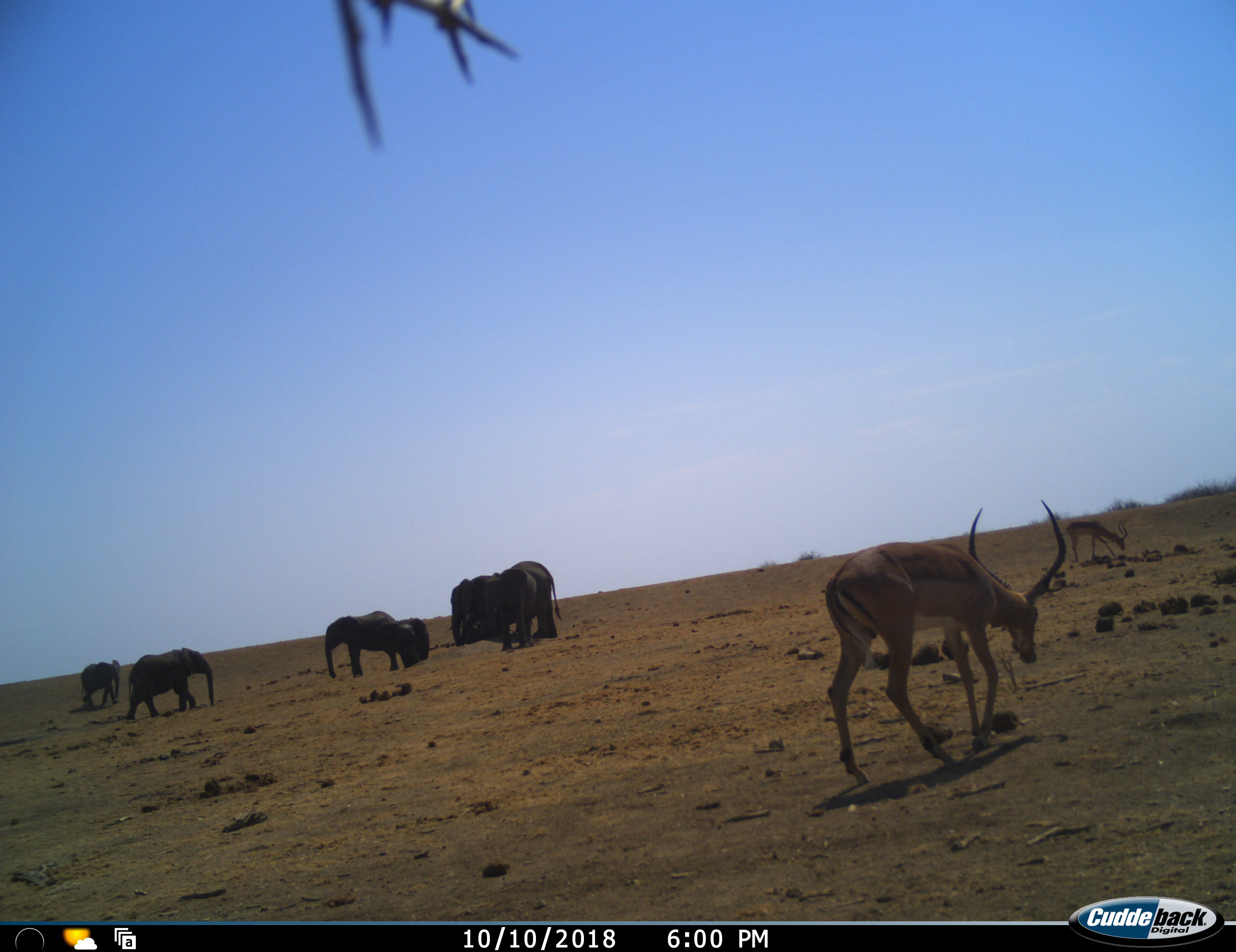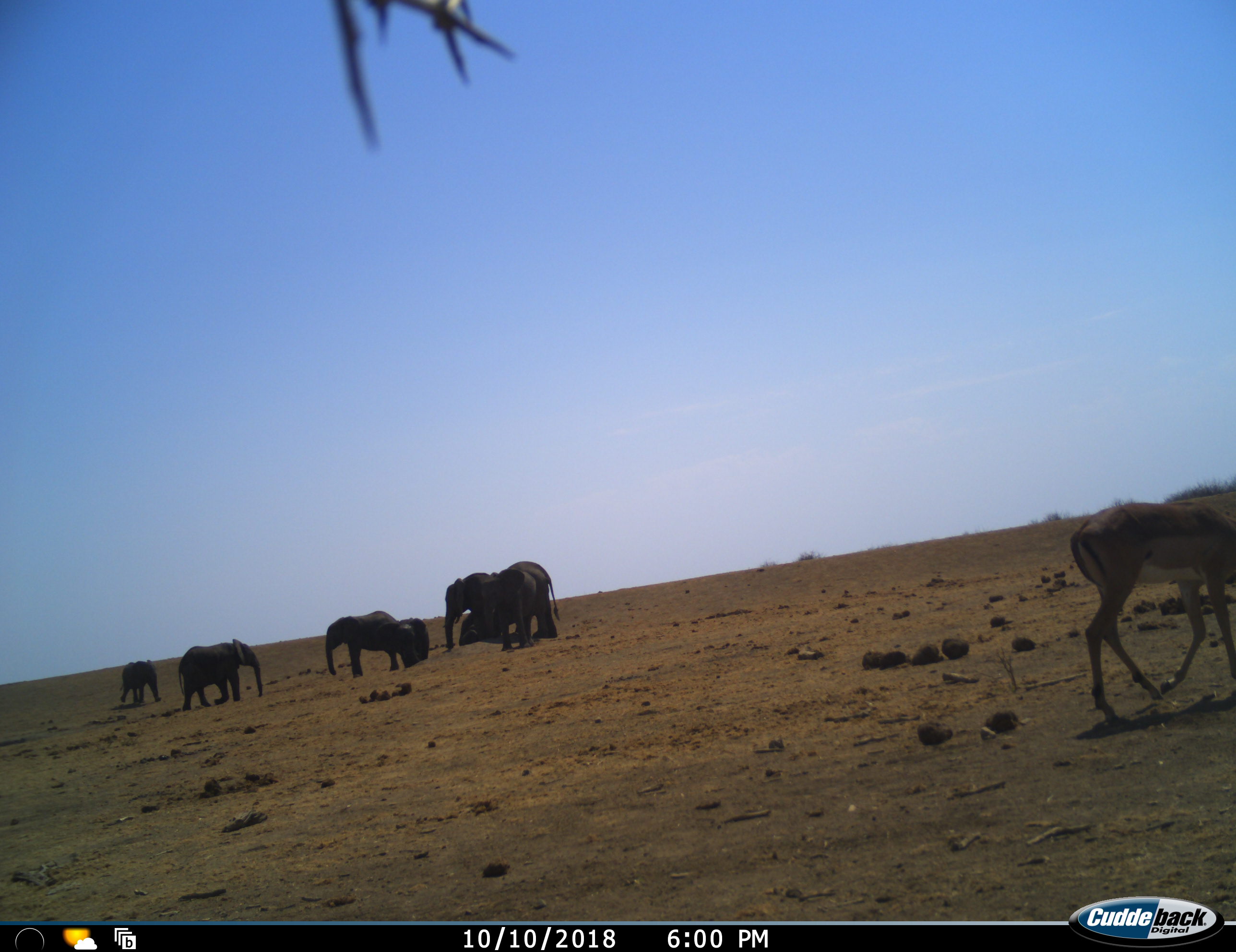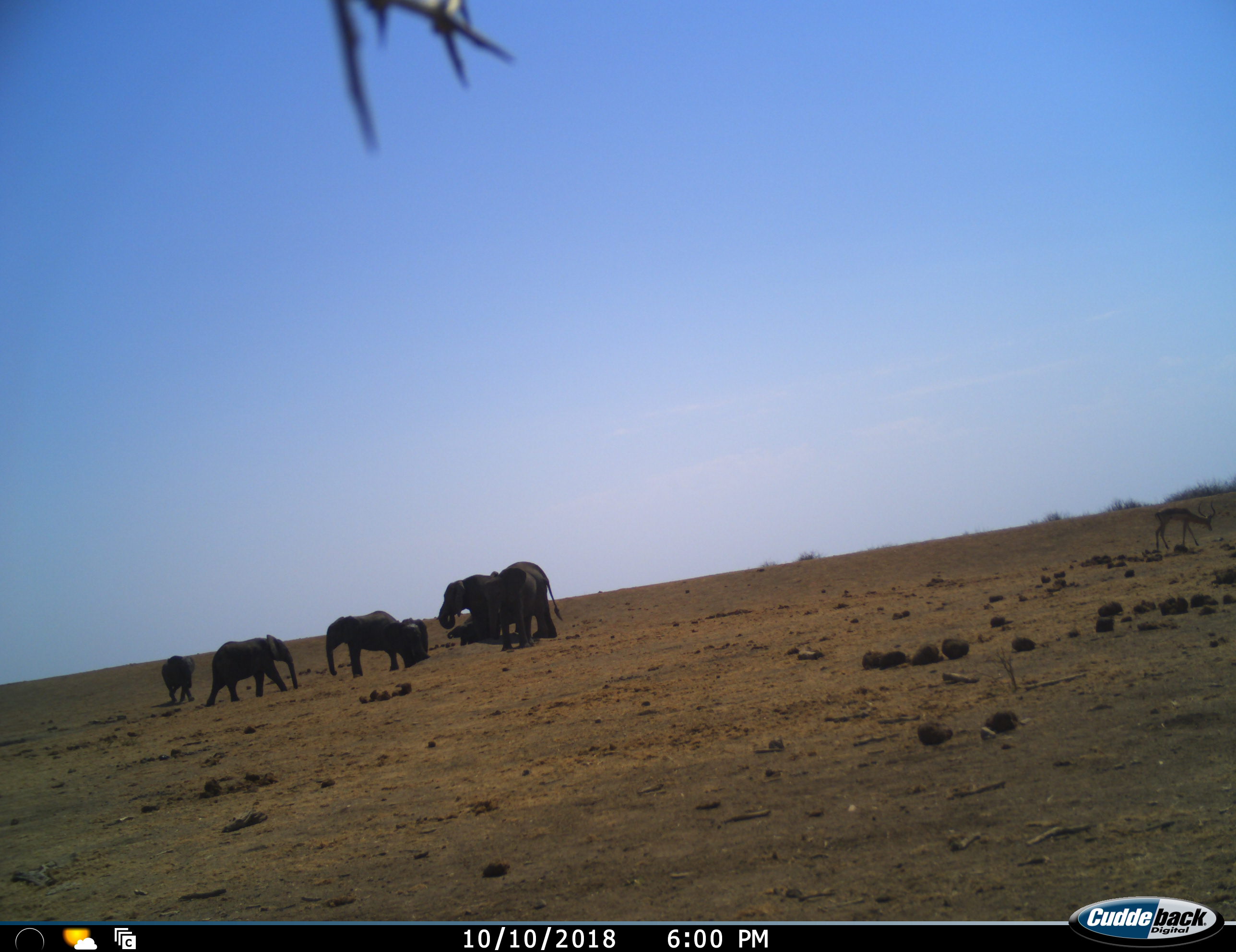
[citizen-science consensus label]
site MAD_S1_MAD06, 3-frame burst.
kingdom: Animalia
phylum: Chordata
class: Mammalia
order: Proboscidea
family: Elephantidae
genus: Loxodonta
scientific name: Loxodonta africana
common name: african bush elephant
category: elephant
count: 6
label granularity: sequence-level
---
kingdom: Animalia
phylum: Chordata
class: Mammalia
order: Artiodactyla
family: Bovidae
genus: Aepyceros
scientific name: Aepyceros melampus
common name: impala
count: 2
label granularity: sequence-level